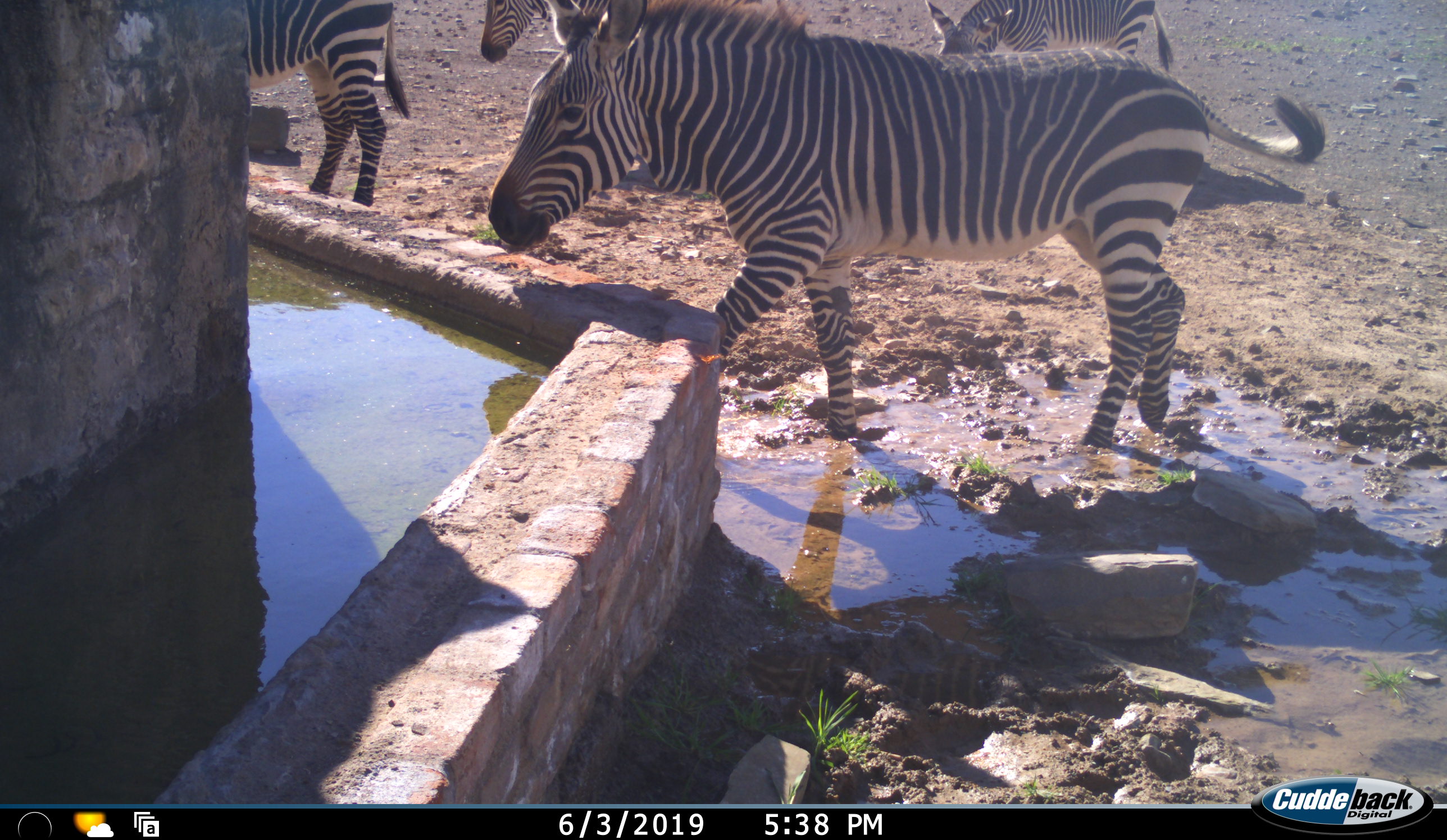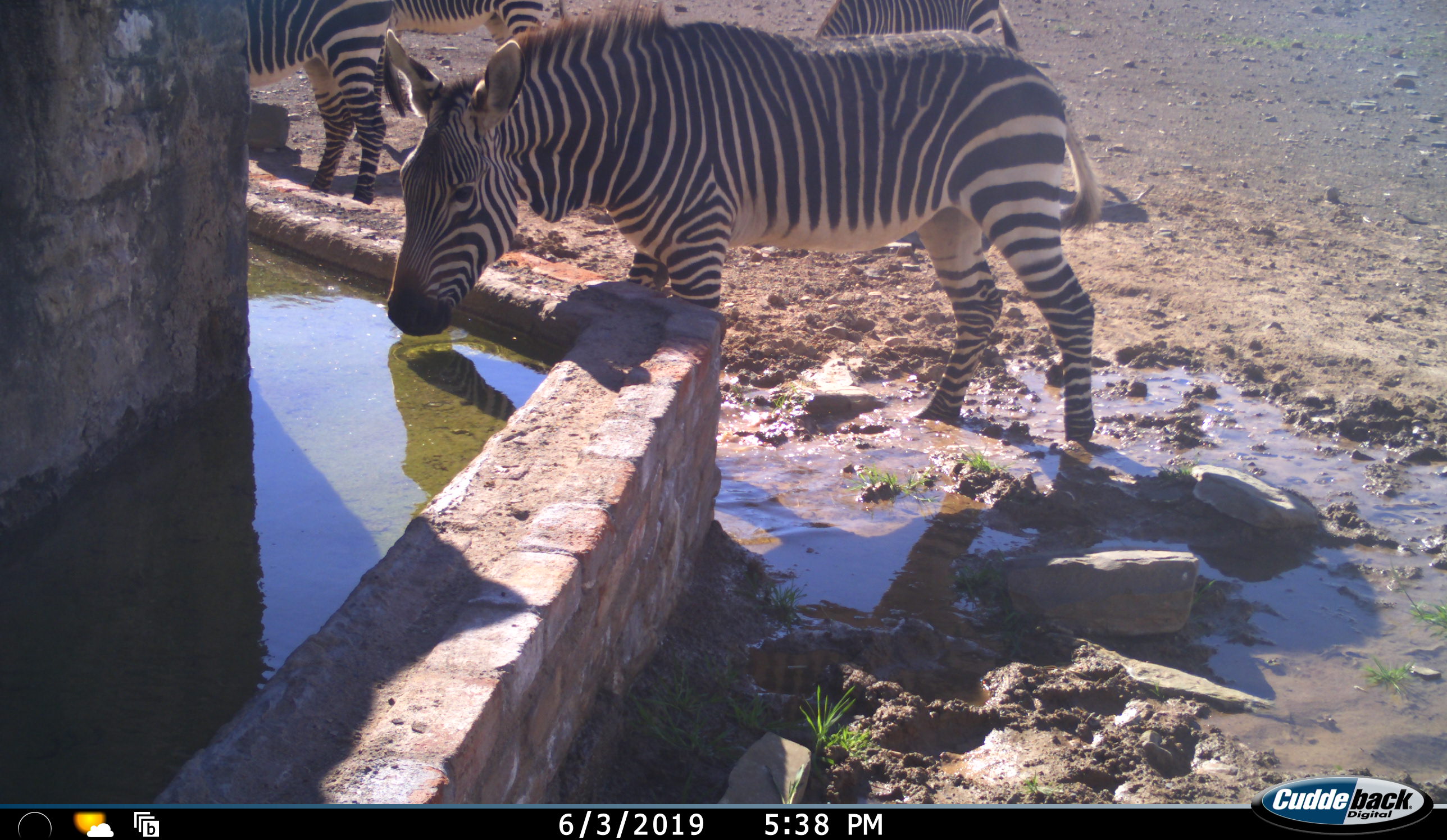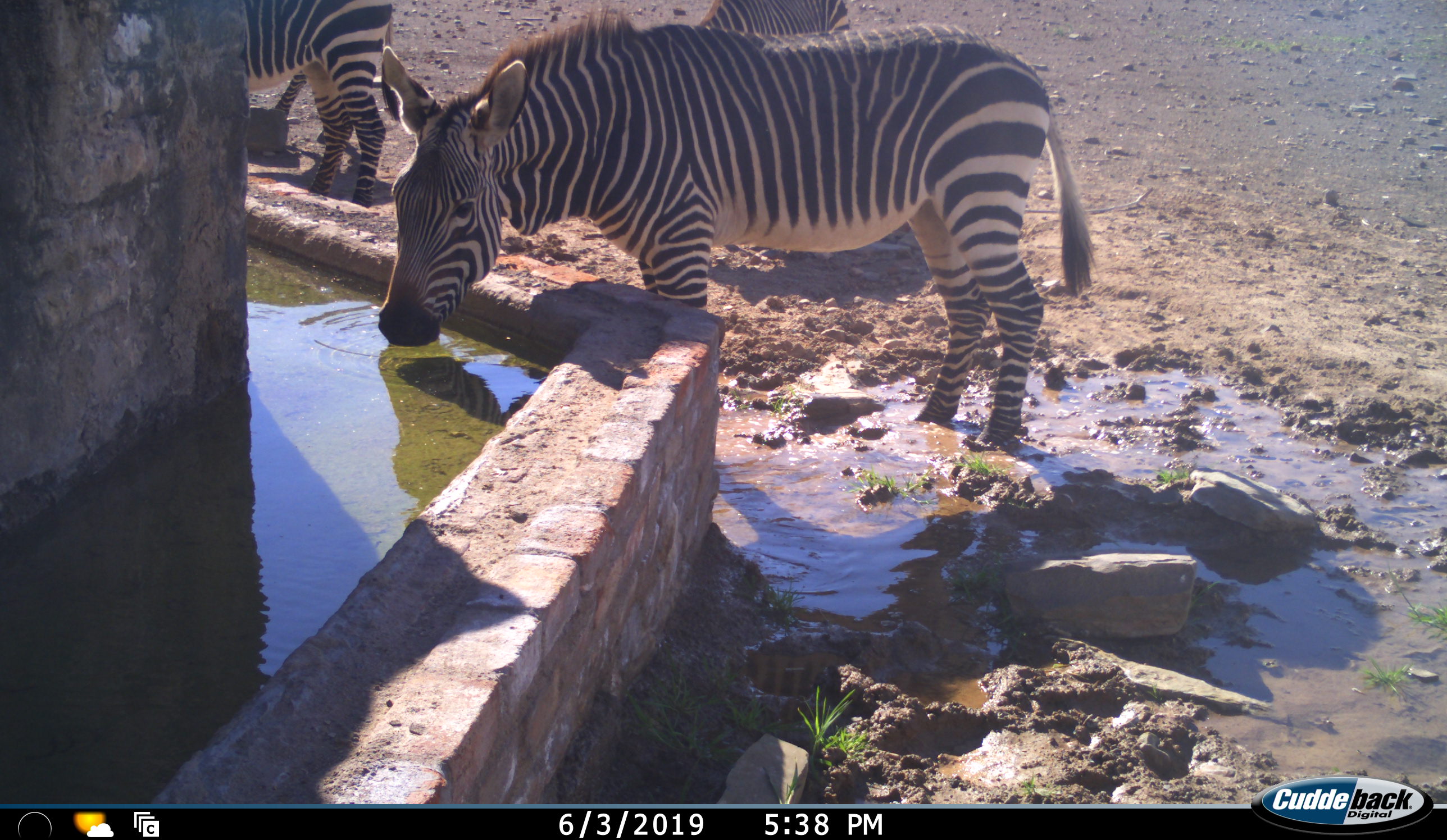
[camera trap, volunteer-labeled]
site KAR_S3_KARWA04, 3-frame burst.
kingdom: Animalia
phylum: Chordata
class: Mammalia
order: Perissodactyla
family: Equidae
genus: Equus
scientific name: Equus zebra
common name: mountain zebra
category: zebramountain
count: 4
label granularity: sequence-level